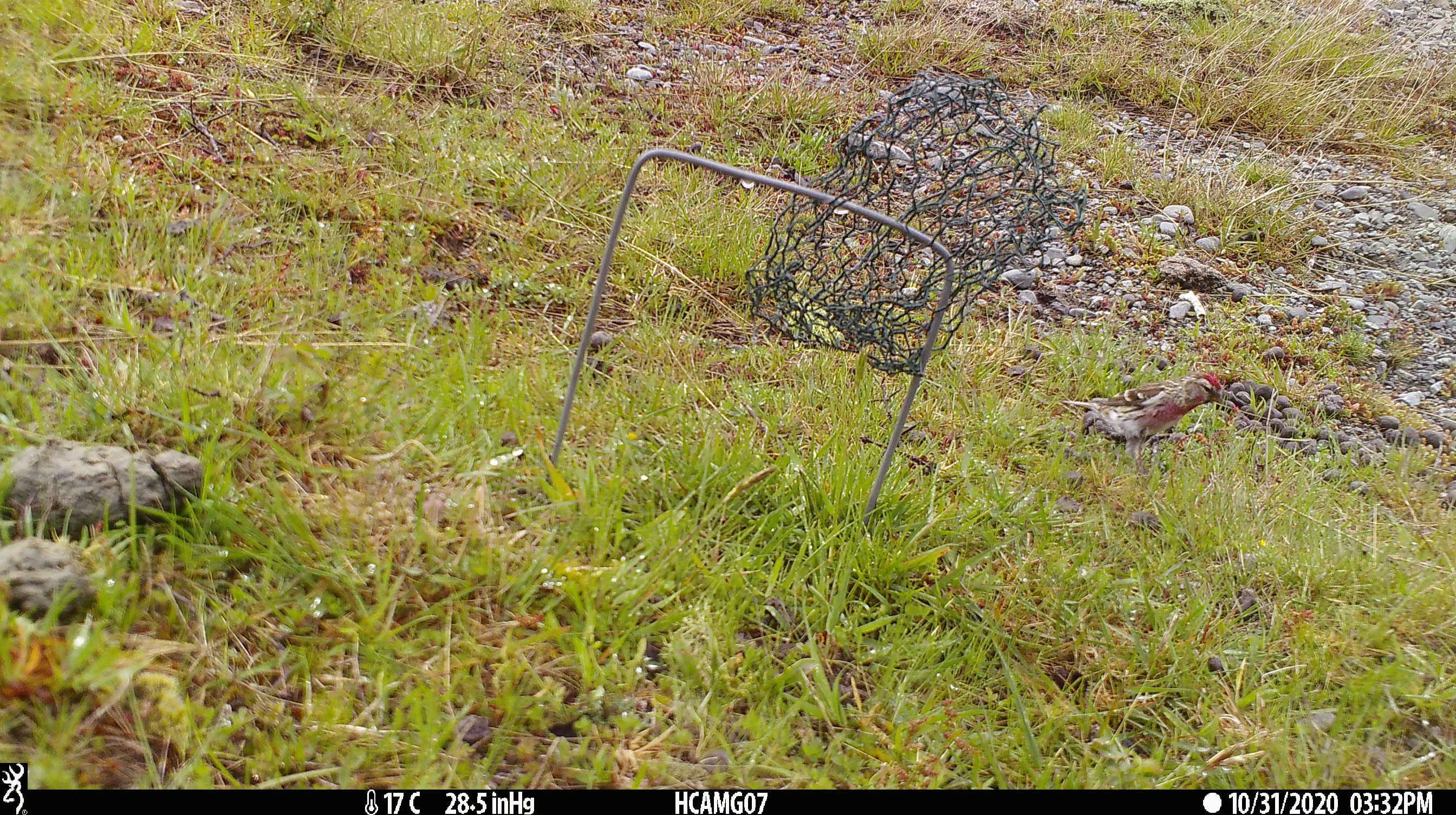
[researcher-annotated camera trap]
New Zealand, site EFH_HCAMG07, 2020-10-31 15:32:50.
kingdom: Animalia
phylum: Chordata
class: Aves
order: Passeriformes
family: Fringillidae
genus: Acanthis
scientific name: Acanthis flammea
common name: common redpoll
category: redpoll